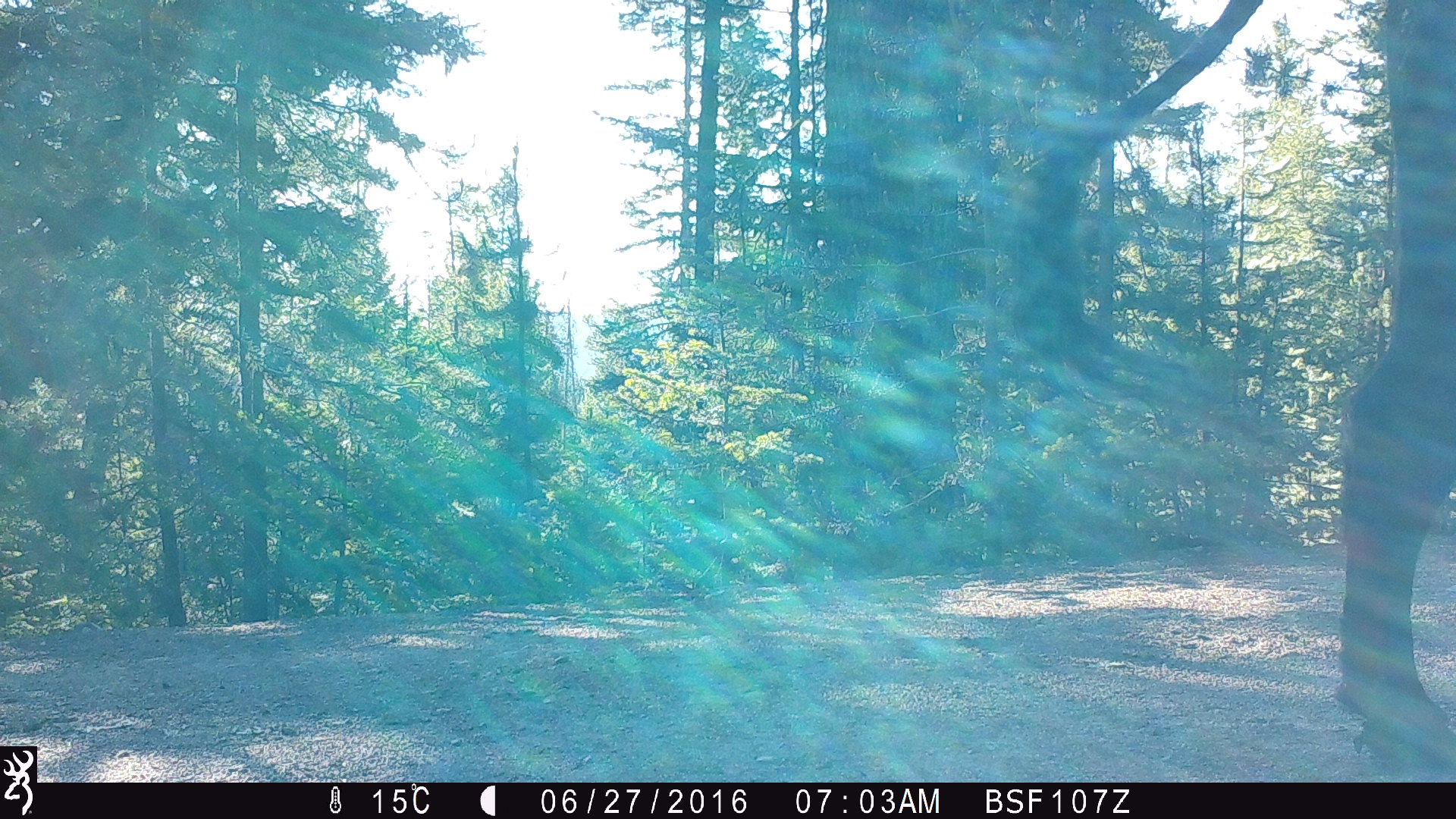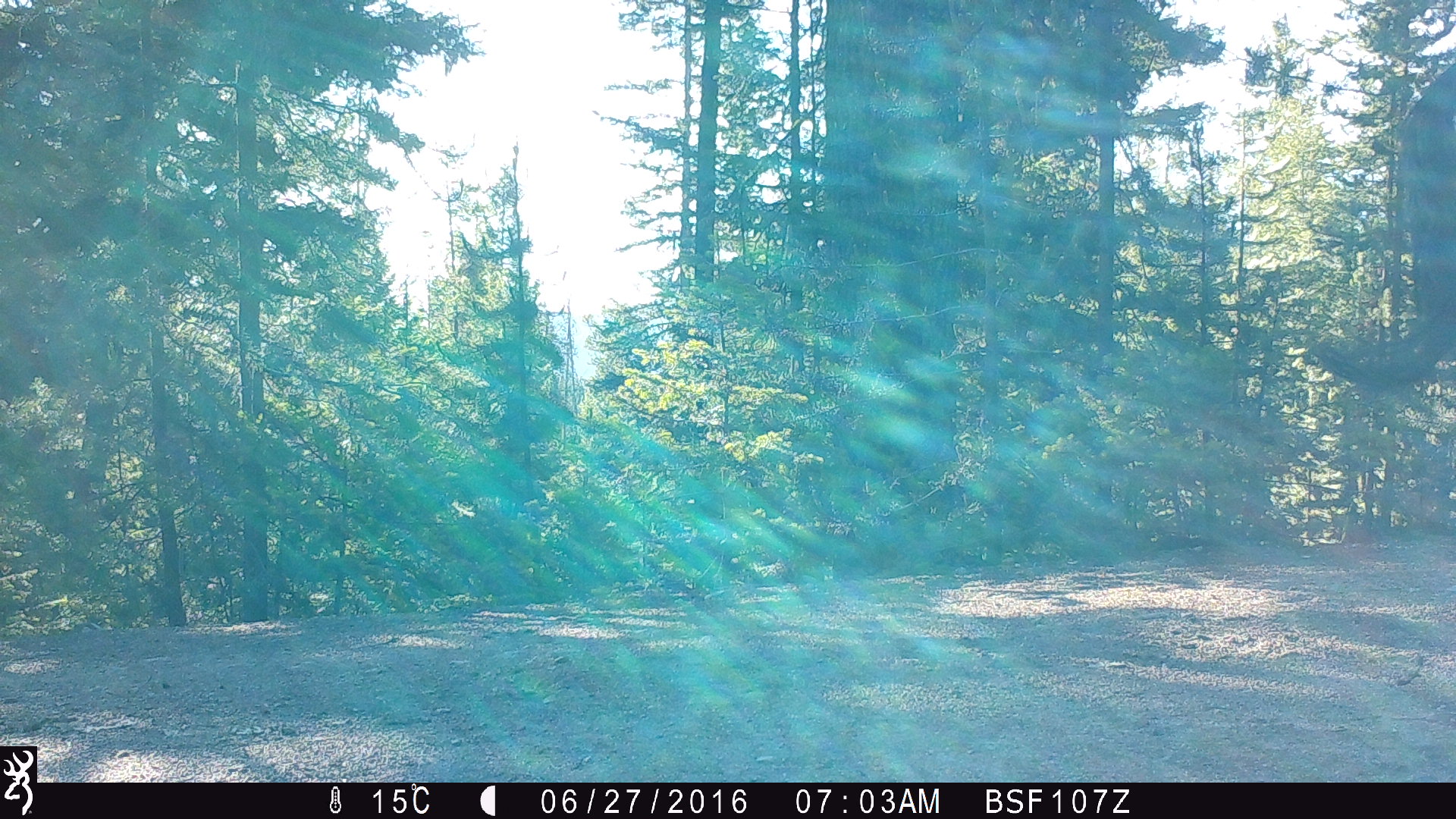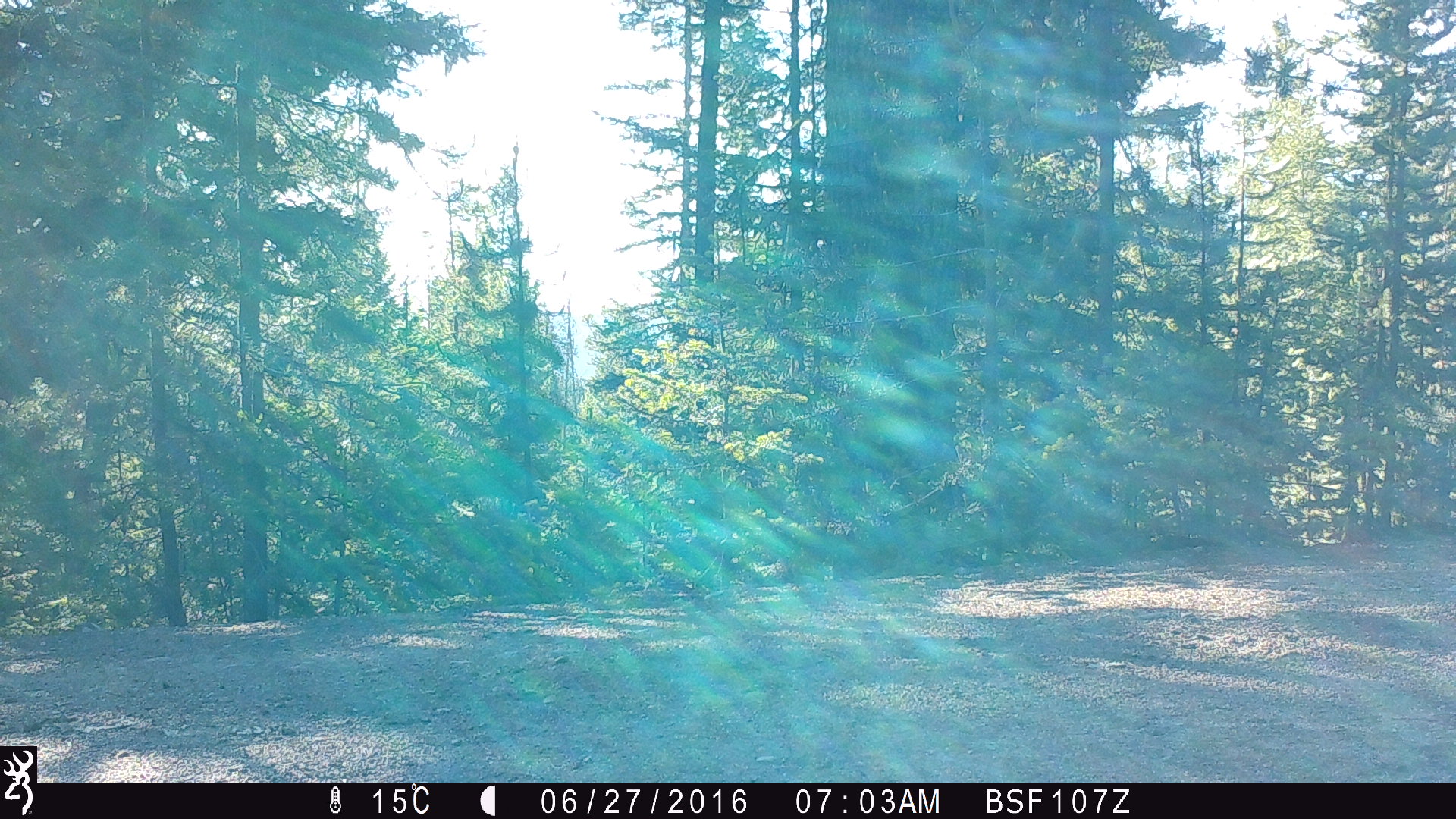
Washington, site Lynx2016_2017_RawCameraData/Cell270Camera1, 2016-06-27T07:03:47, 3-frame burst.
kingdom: Animalia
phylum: Chordata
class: Mammalia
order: Artiodactyla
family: Bovidae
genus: Bos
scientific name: Bos taurus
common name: domestic cattle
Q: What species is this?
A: Domestic cattle (Bos taurus).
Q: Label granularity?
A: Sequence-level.